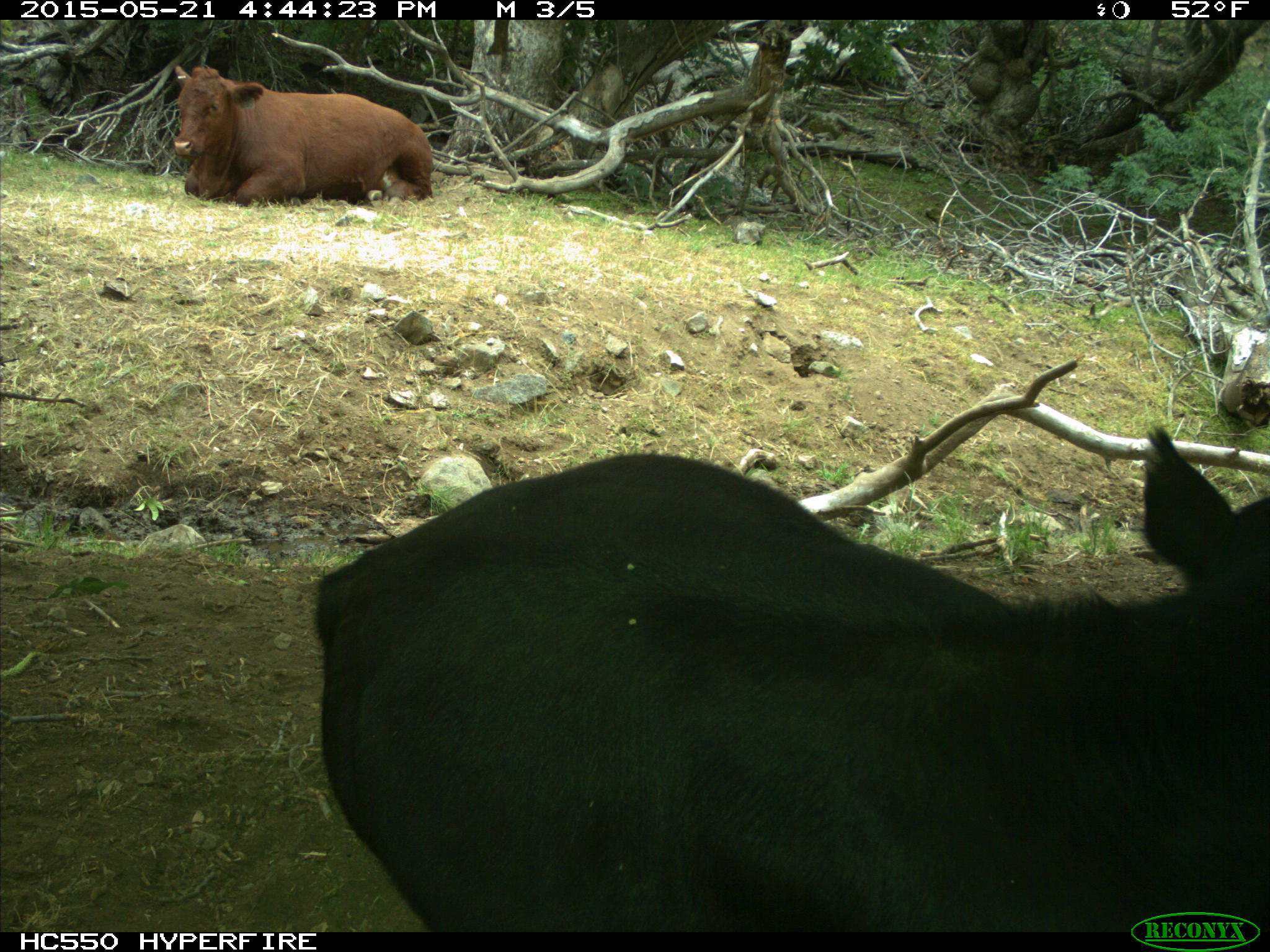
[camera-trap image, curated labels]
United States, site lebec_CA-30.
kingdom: Animalia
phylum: Chordata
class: Mammalia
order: Artiodactyla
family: Bovidae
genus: Bos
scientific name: Bos taurus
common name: domestic cow